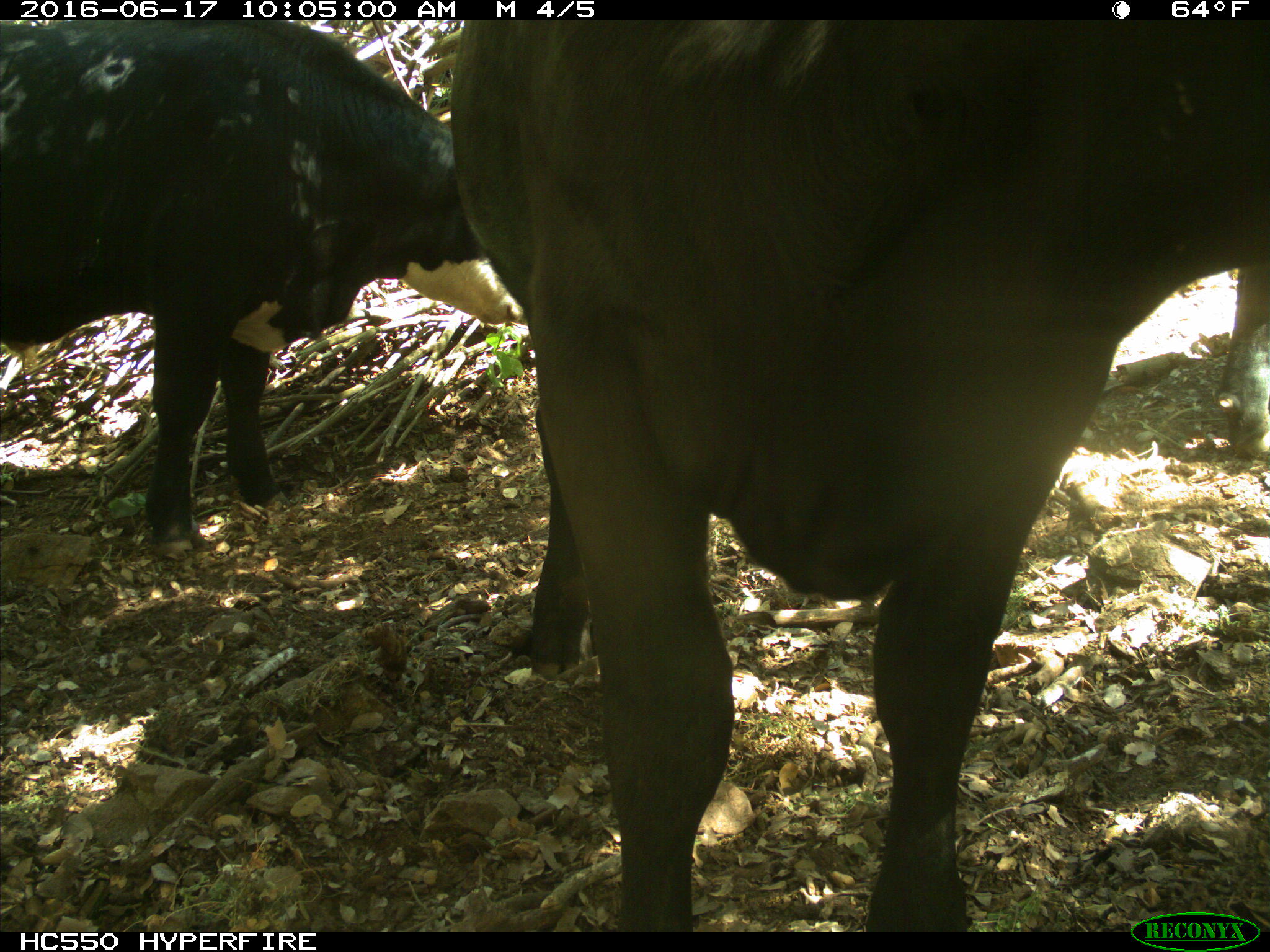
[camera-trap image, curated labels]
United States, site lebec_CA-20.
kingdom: Animalia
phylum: Chordata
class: Mammalia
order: Artiodactyla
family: Bovidae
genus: Bos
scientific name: Bos taurus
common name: domestic cow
Bos taurus (domestic cow).